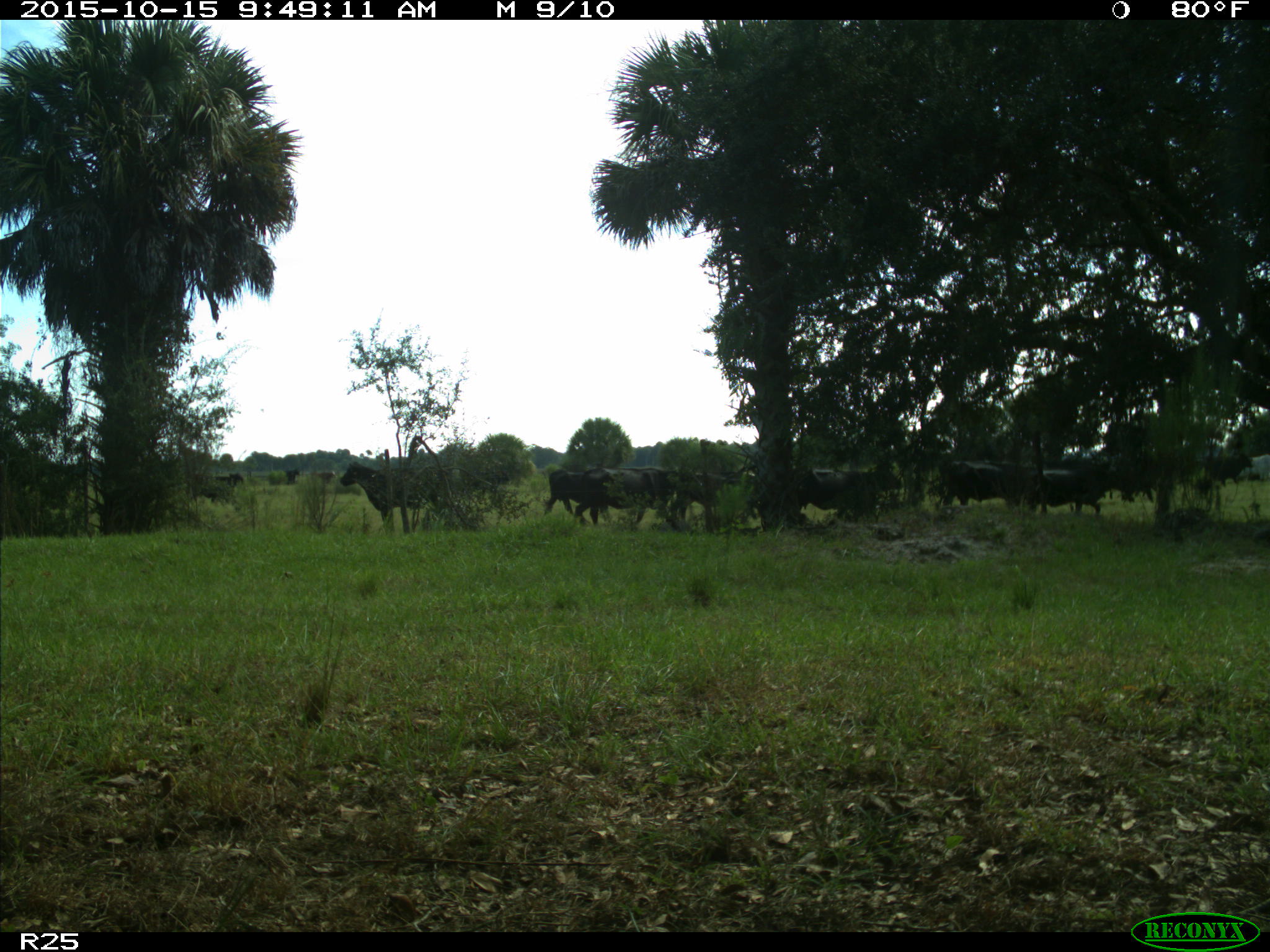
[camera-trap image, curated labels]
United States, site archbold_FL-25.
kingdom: Animalia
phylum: Chordata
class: Mammalia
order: Artiodactyla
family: Bovidae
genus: Bos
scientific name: Bos taurus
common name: domestic cow